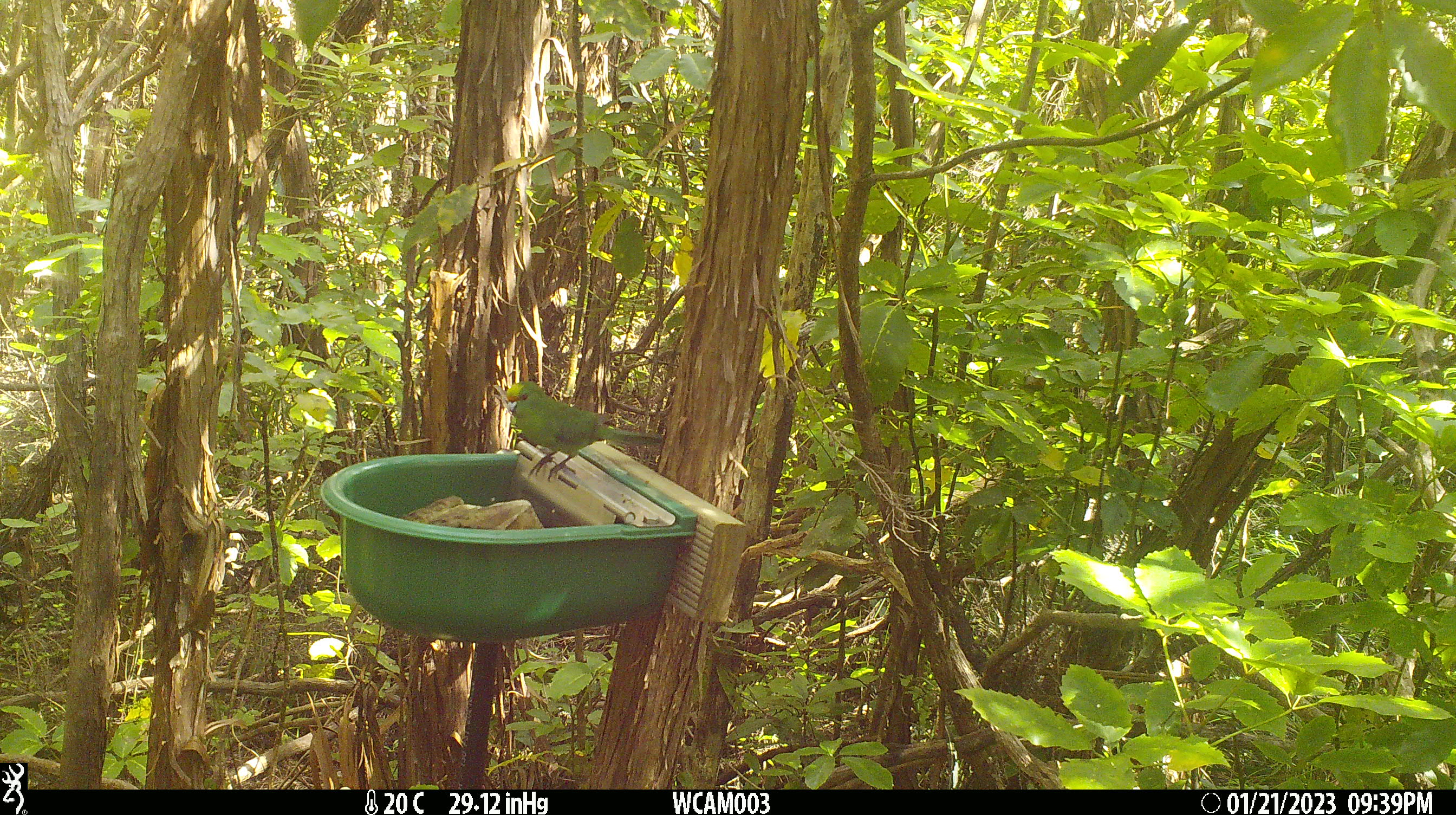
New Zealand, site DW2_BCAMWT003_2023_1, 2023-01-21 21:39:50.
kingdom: Animalia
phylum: Chordata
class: Aves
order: Psittaciformes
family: Psittaculidae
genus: Cyanoramphus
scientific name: Cyanoramphus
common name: parakeet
Parakeet (Cyanoramphus).